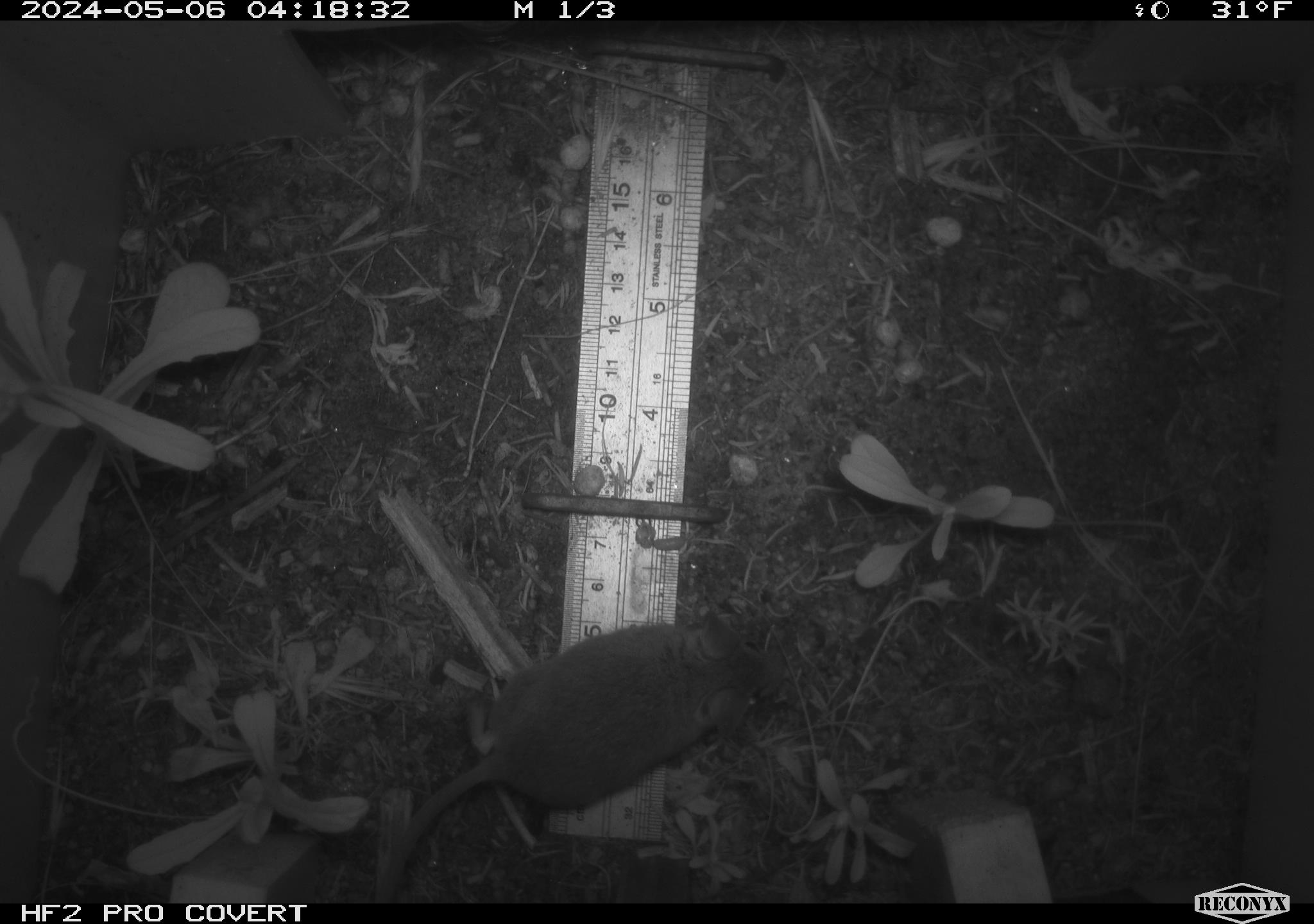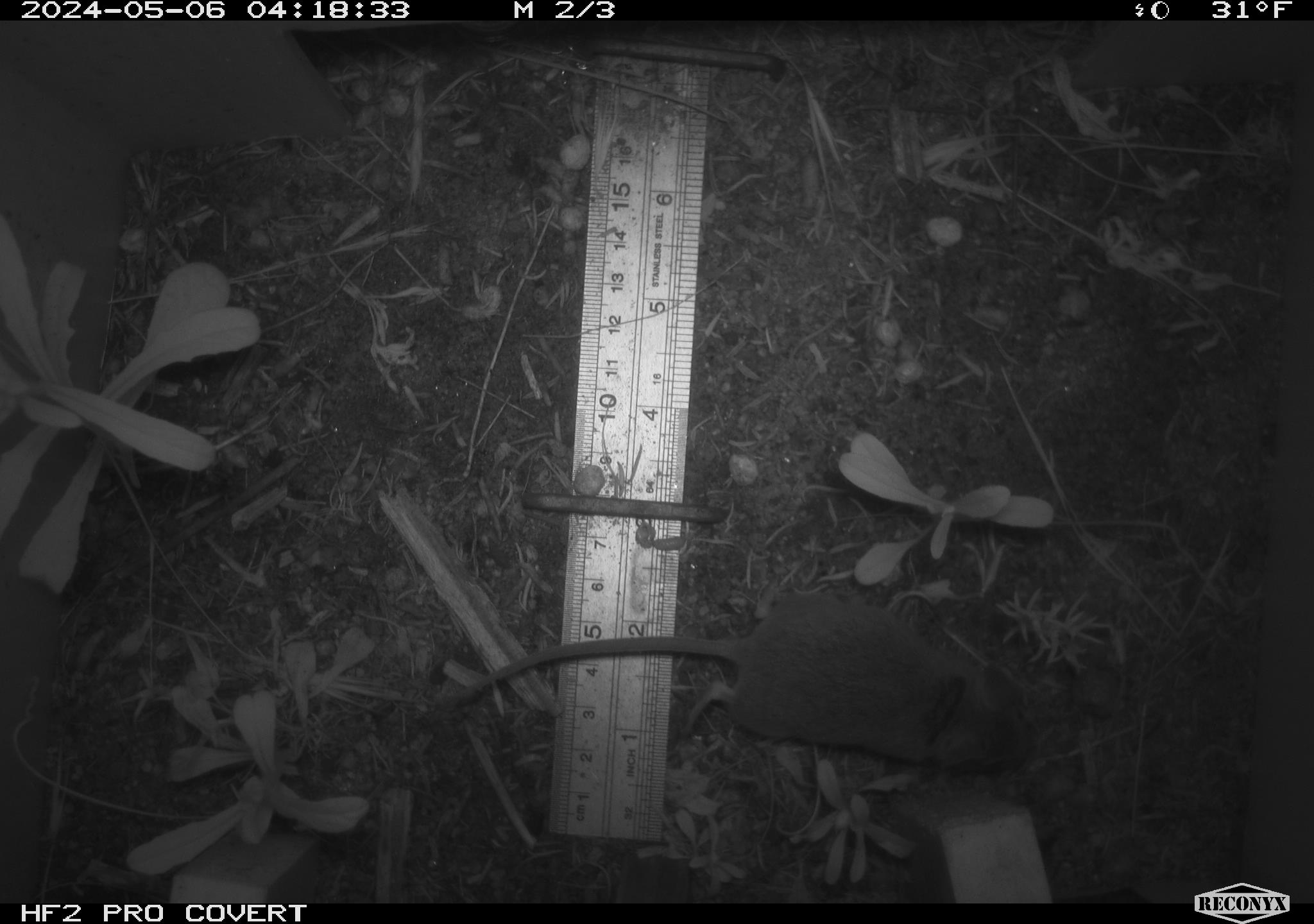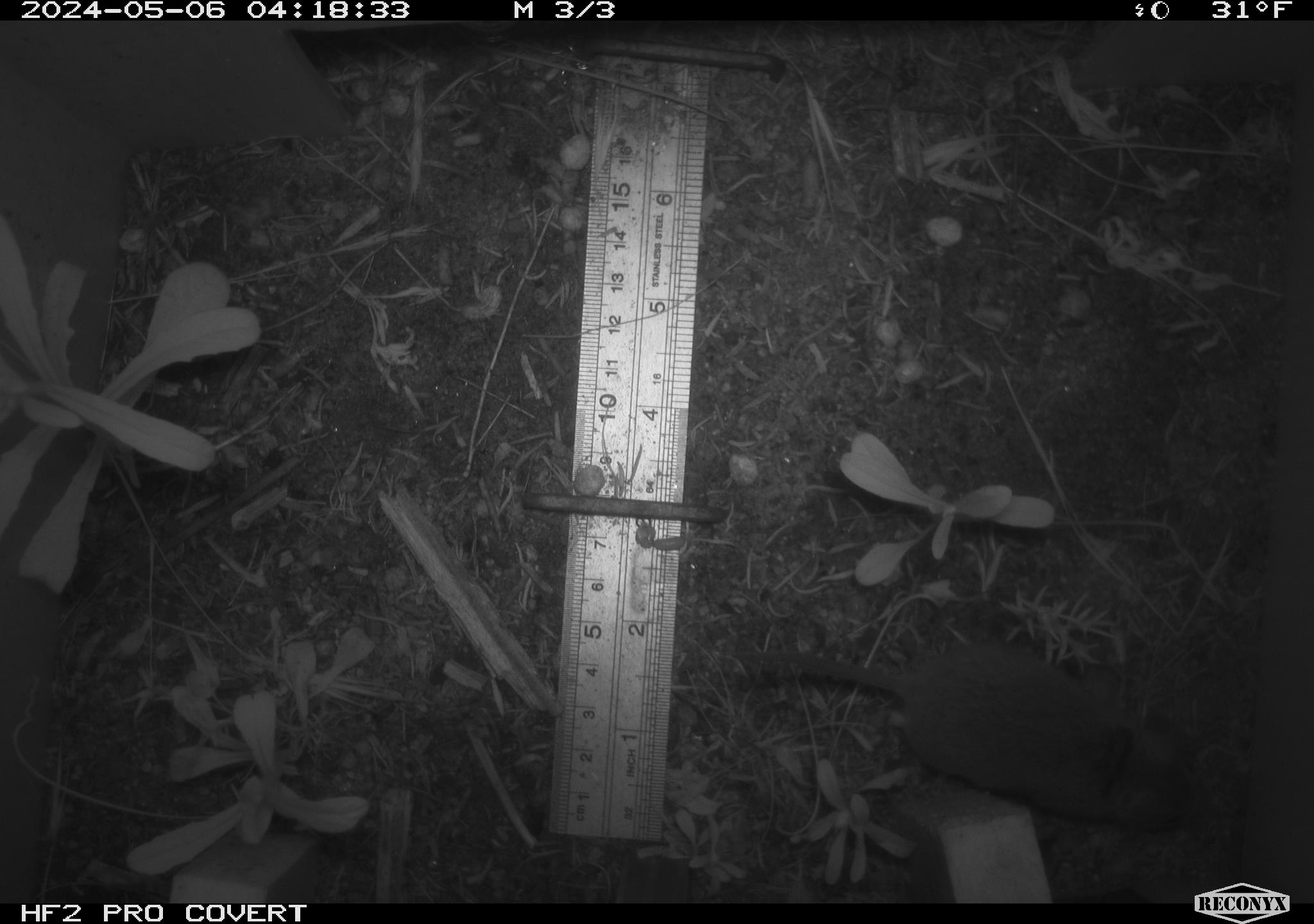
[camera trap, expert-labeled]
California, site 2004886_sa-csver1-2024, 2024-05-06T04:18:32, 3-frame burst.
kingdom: Animalia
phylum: Chordata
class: Mammalia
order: Rodentia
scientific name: Rodentia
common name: rodent